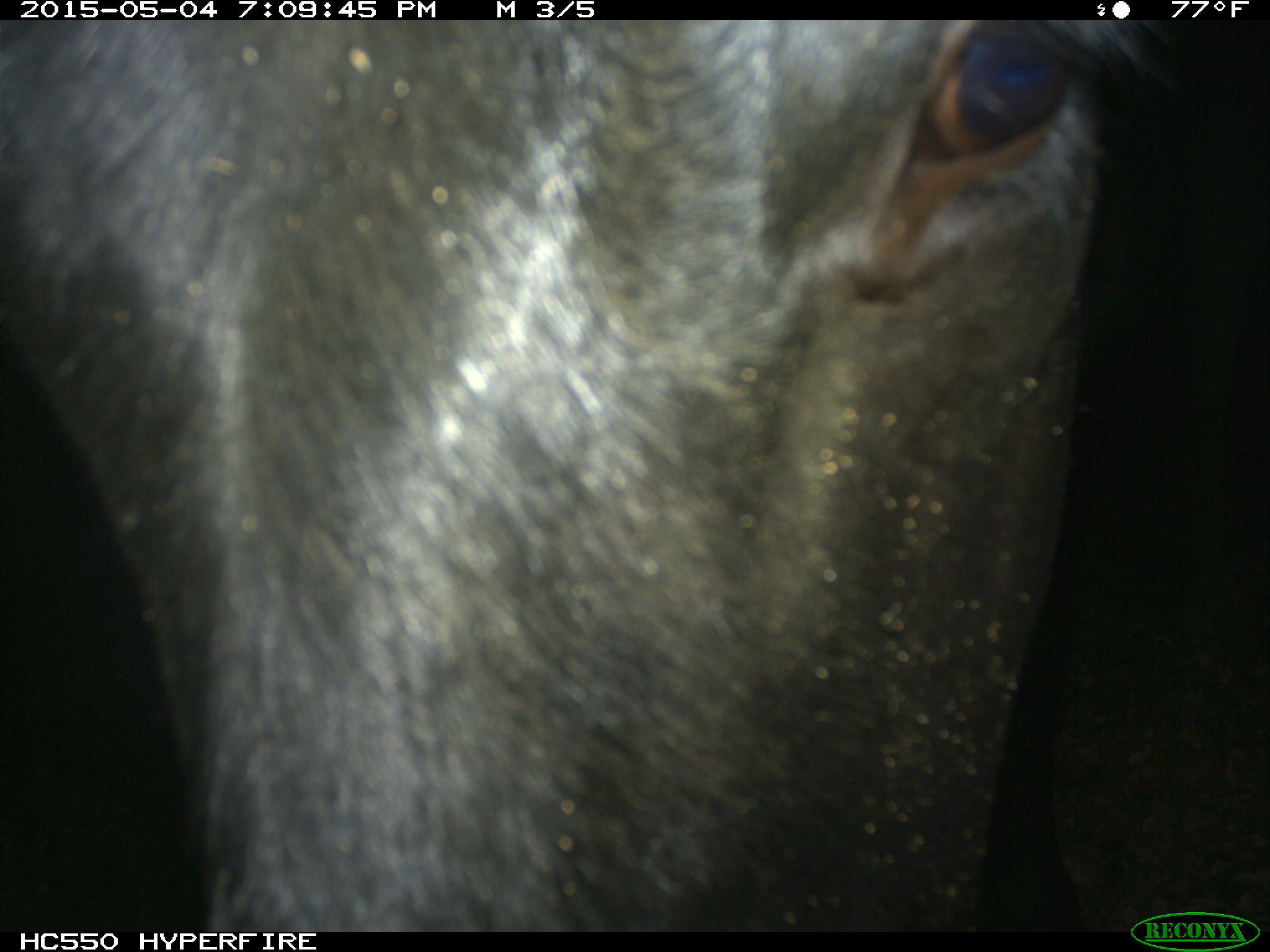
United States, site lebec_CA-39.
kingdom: Animalia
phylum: Chordata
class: Mammalia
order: Artiodactyla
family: Bovidae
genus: Bos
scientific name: Bos taurus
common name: domestic cow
Bos taurus (domestic cow).